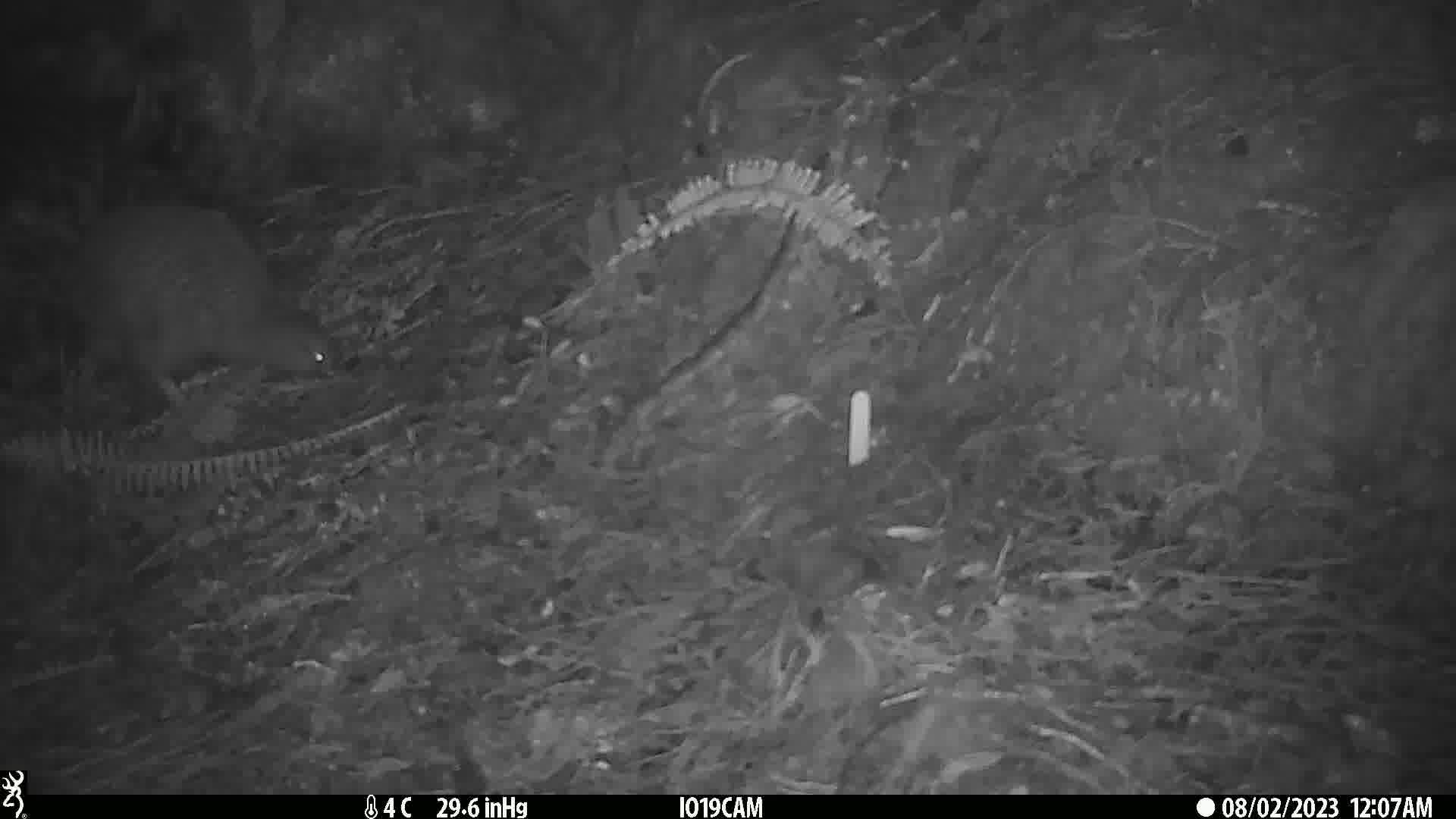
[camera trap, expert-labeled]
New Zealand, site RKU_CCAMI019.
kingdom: Animalia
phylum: Chordata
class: Aves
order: Apterygiformes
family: Apterygidae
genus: Apteryx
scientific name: Apteryx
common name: kiwi